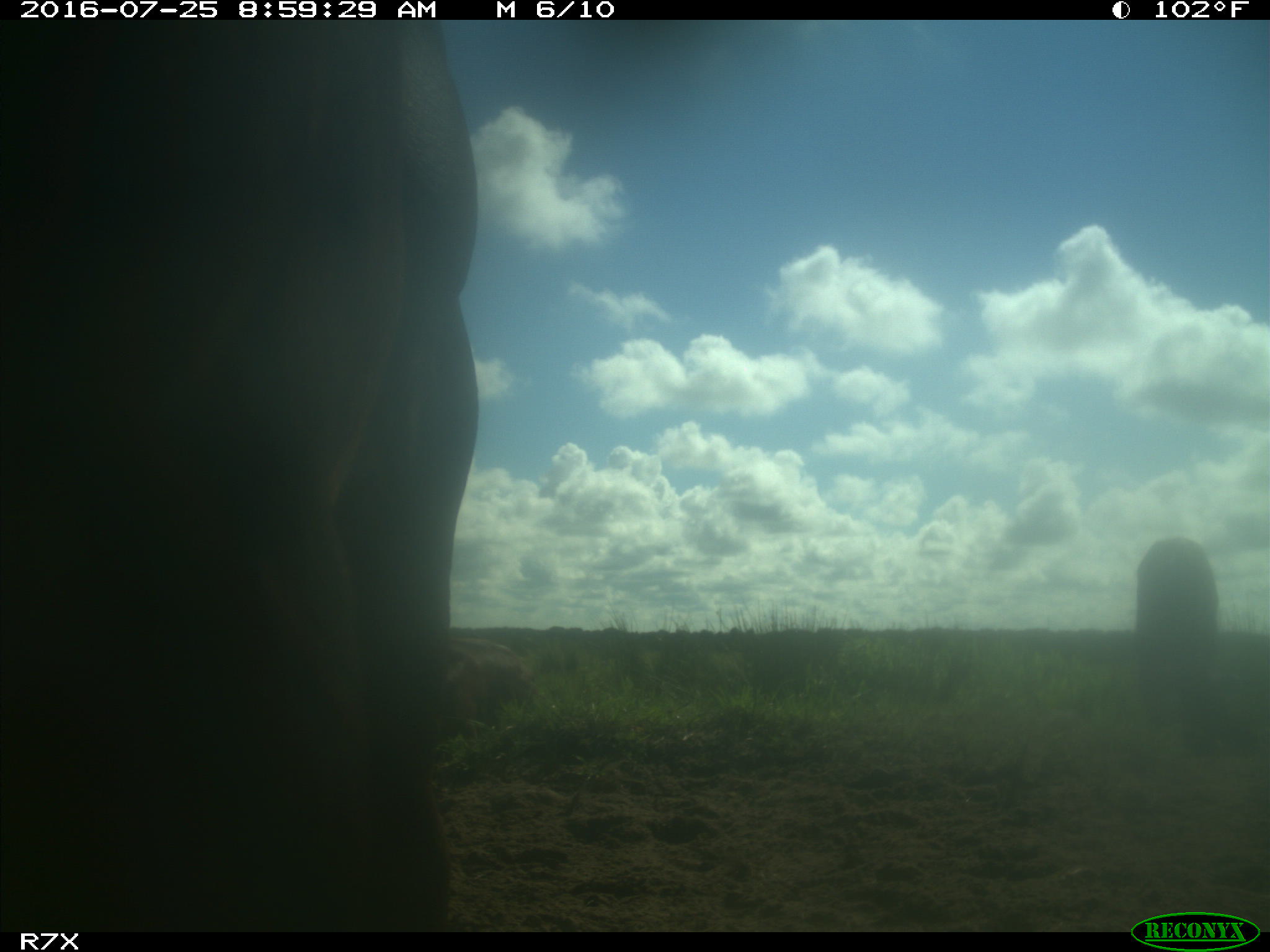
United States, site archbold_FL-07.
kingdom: Animalia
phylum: Chordata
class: Mammalia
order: Artiodactyla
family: Bovidae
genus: Bos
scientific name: Bos taurus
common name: domestic cow